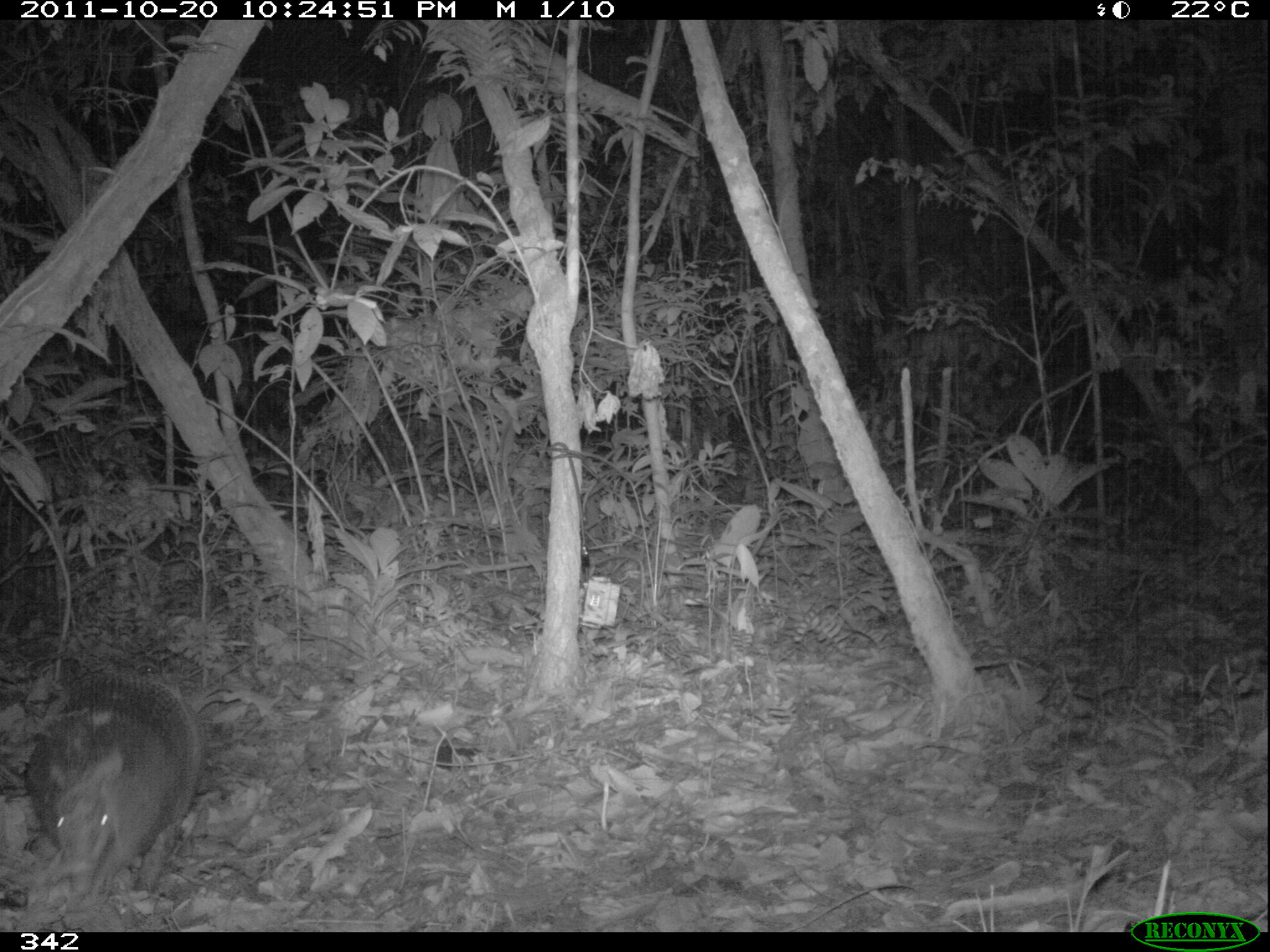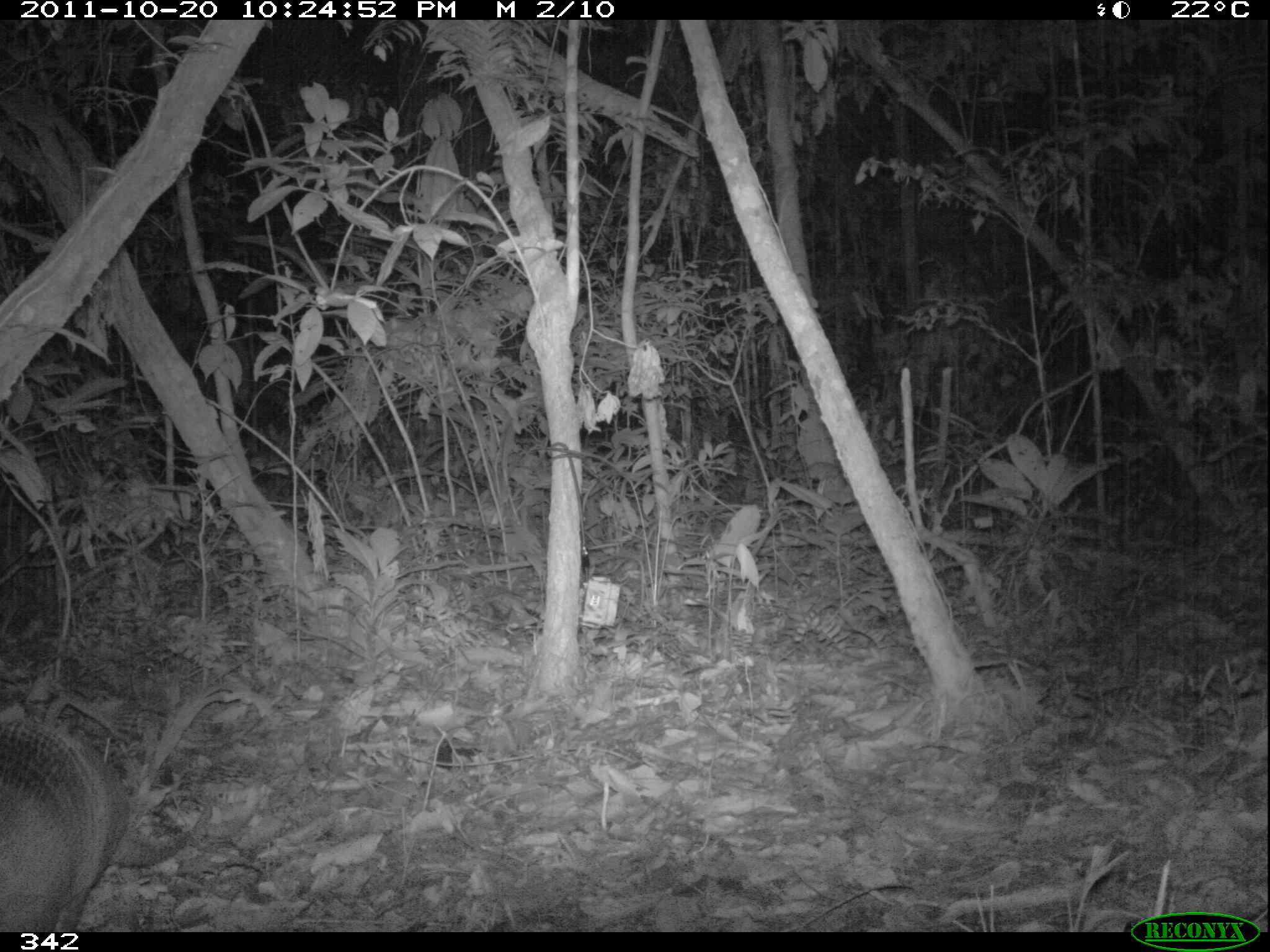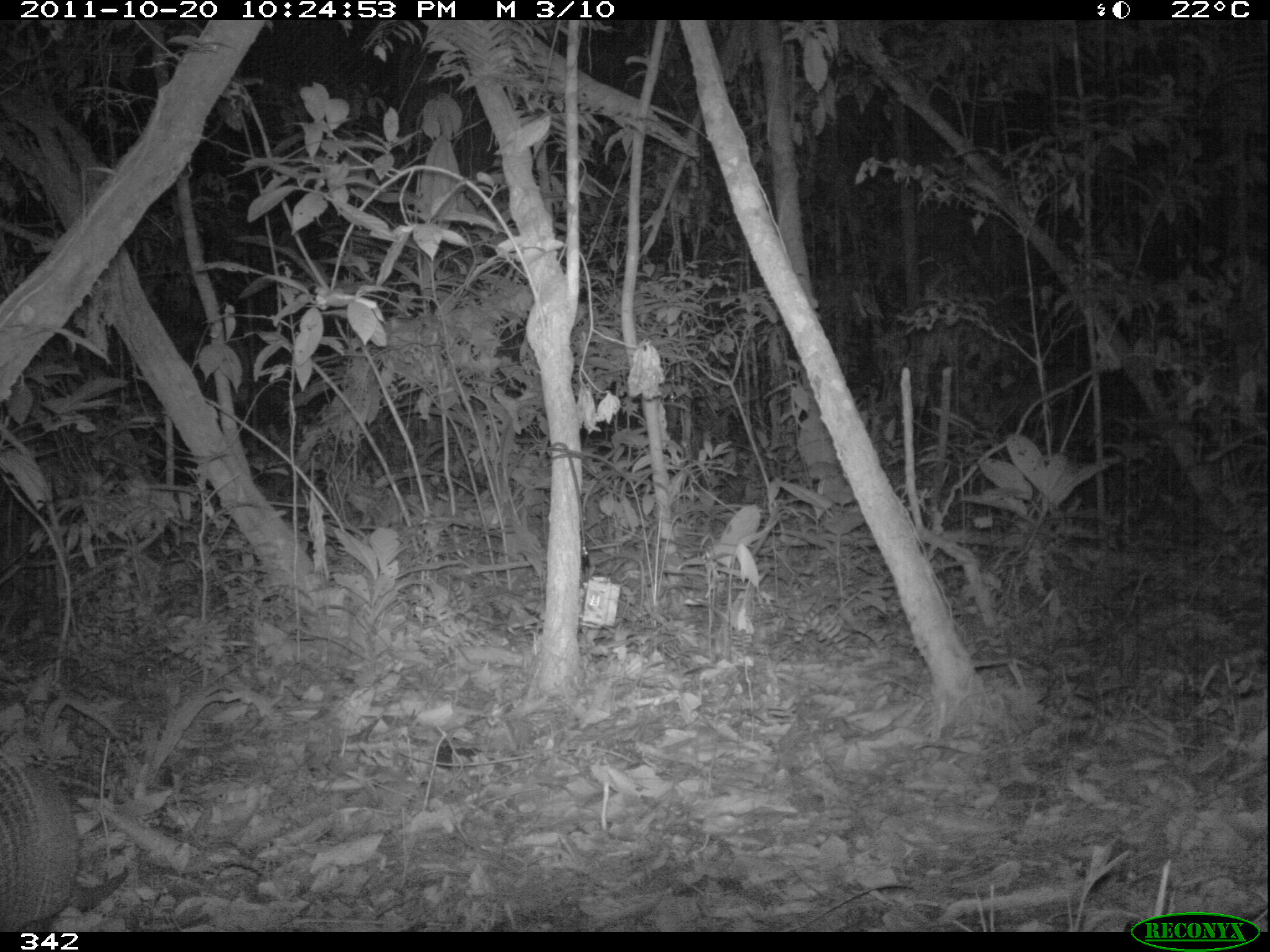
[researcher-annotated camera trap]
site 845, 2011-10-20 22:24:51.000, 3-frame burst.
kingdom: Animalia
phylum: Chordata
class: Mammalia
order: Cingulata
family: Dasypodidae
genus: Dasypus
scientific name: Dasypus kappleri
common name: greater long-nosed armadillo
Dasypus kappleri (greater long-nosed armadillo).